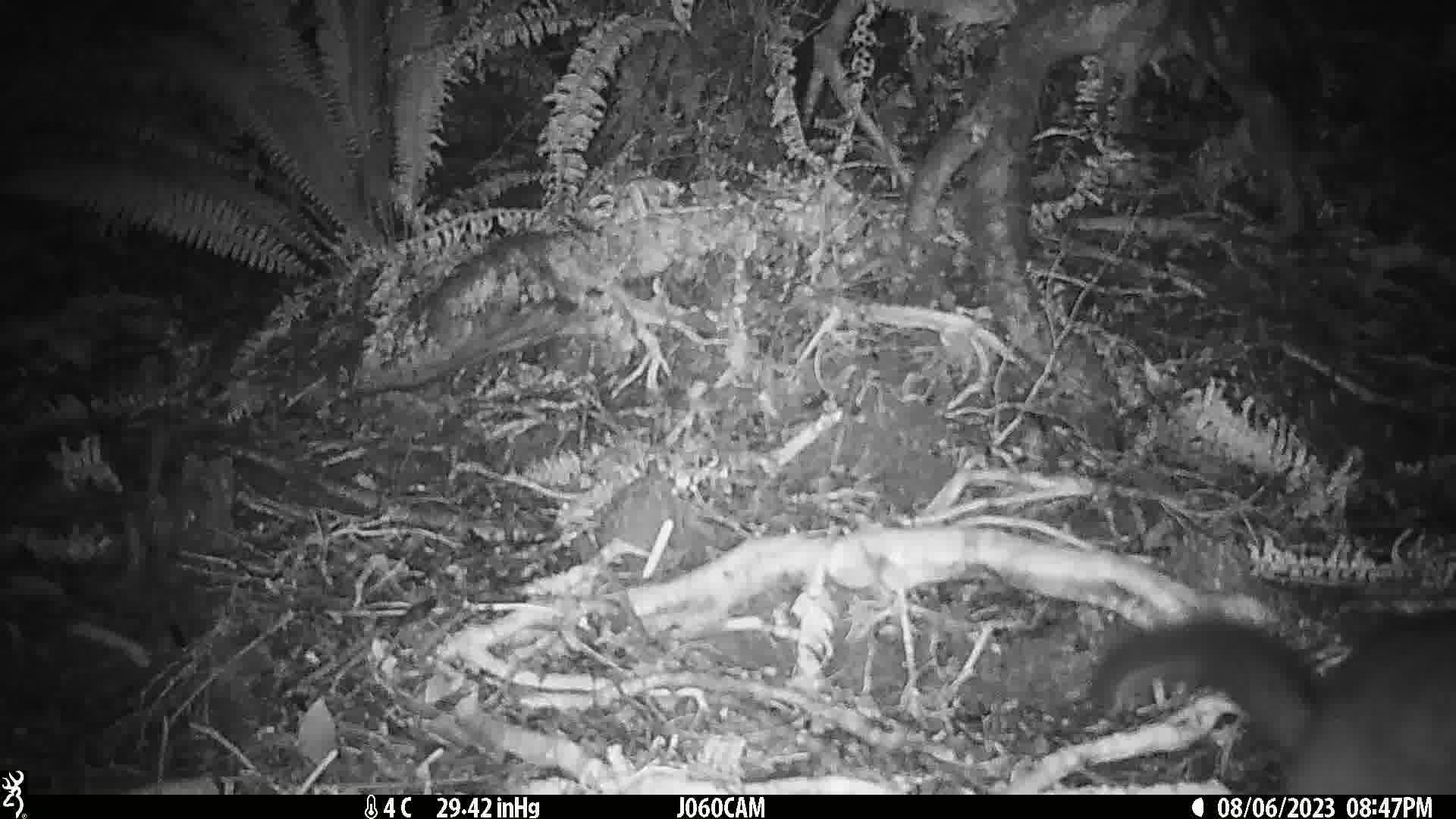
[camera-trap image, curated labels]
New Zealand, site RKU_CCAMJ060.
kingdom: Animalia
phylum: Chordata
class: Mammalia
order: Diprotodontia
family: Phalangeridae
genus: Trichosurus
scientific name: Trichosurus vulpecula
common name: common brushtail possum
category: possum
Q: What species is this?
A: Possum (common brushtail possum) (Trichosurus vulpecula).